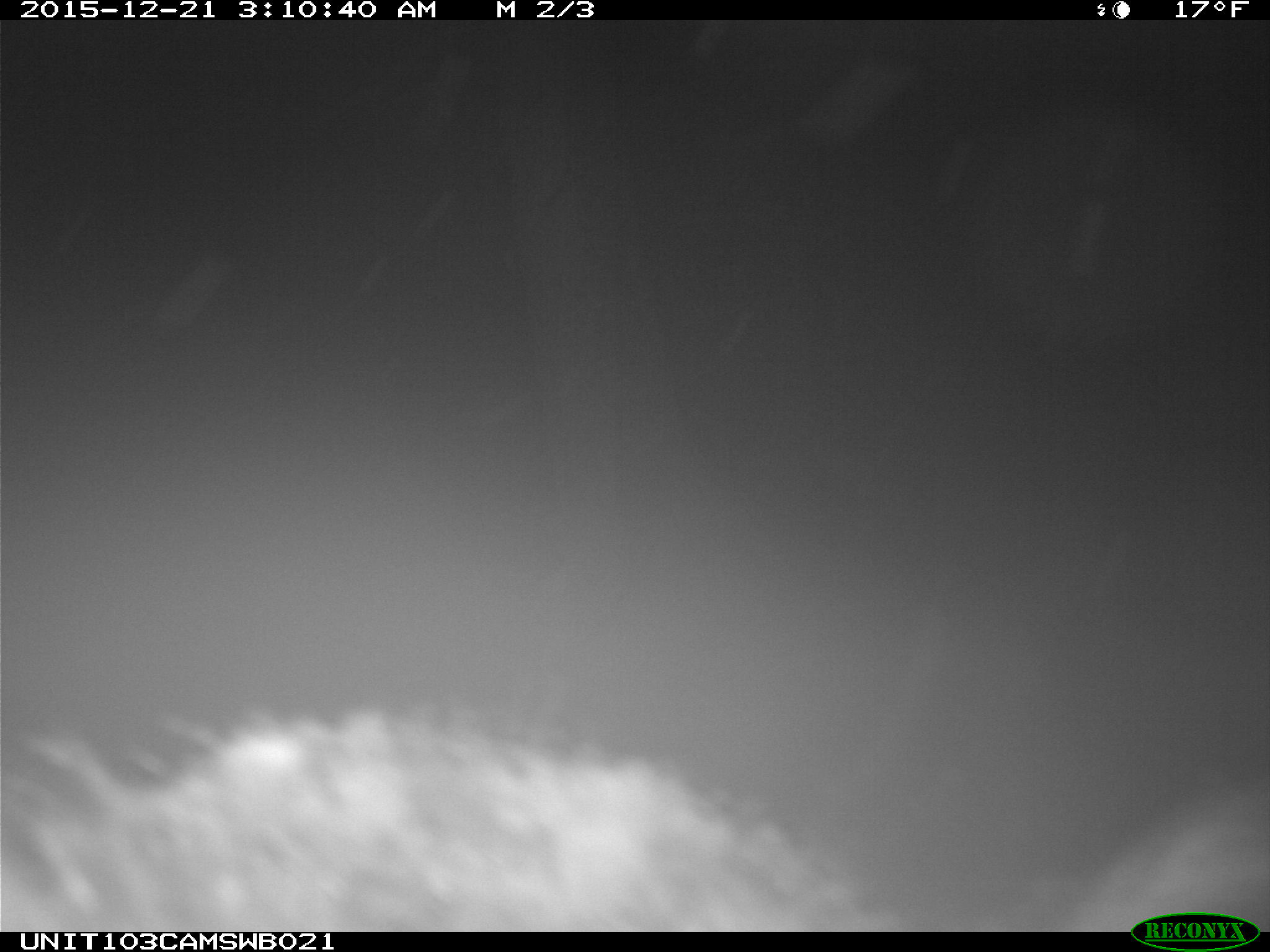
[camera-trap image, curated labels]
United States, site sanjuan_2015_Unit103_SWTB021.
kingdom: Animalia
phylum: Chordata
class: Mammalia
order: Artiodactyla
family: Cervidae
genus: Cervus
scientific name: Cervus elaphus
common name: red deer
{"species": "Cervus elaphus (red deer)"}